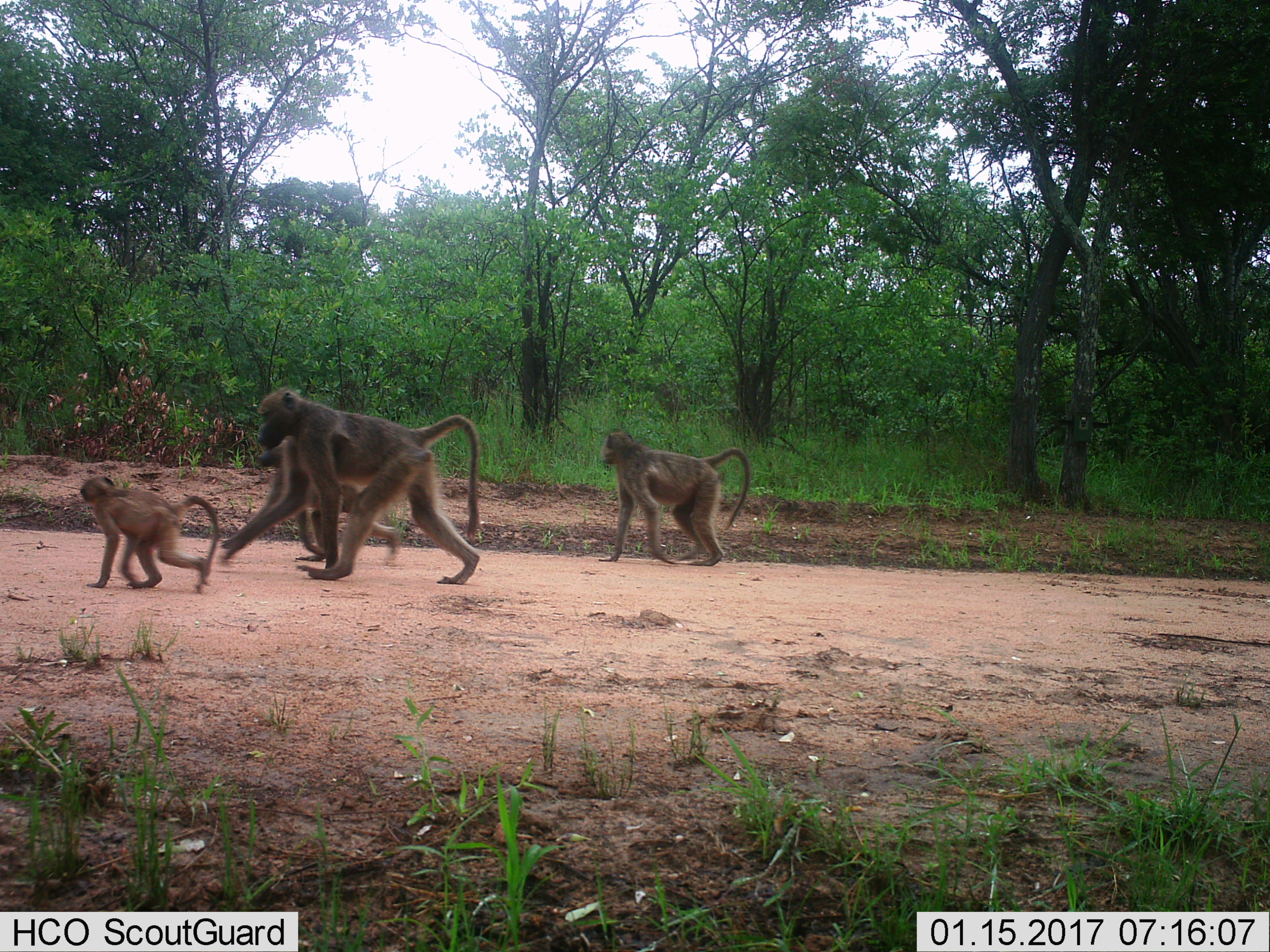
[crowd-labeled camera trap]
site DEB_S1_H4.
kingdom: Animalia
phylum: Chordata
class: Mammalia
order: Primates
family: Cercopithecidae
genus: Papio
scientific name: Papio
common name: baboon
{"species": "baboon (Papio)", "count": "4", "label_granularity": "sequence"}